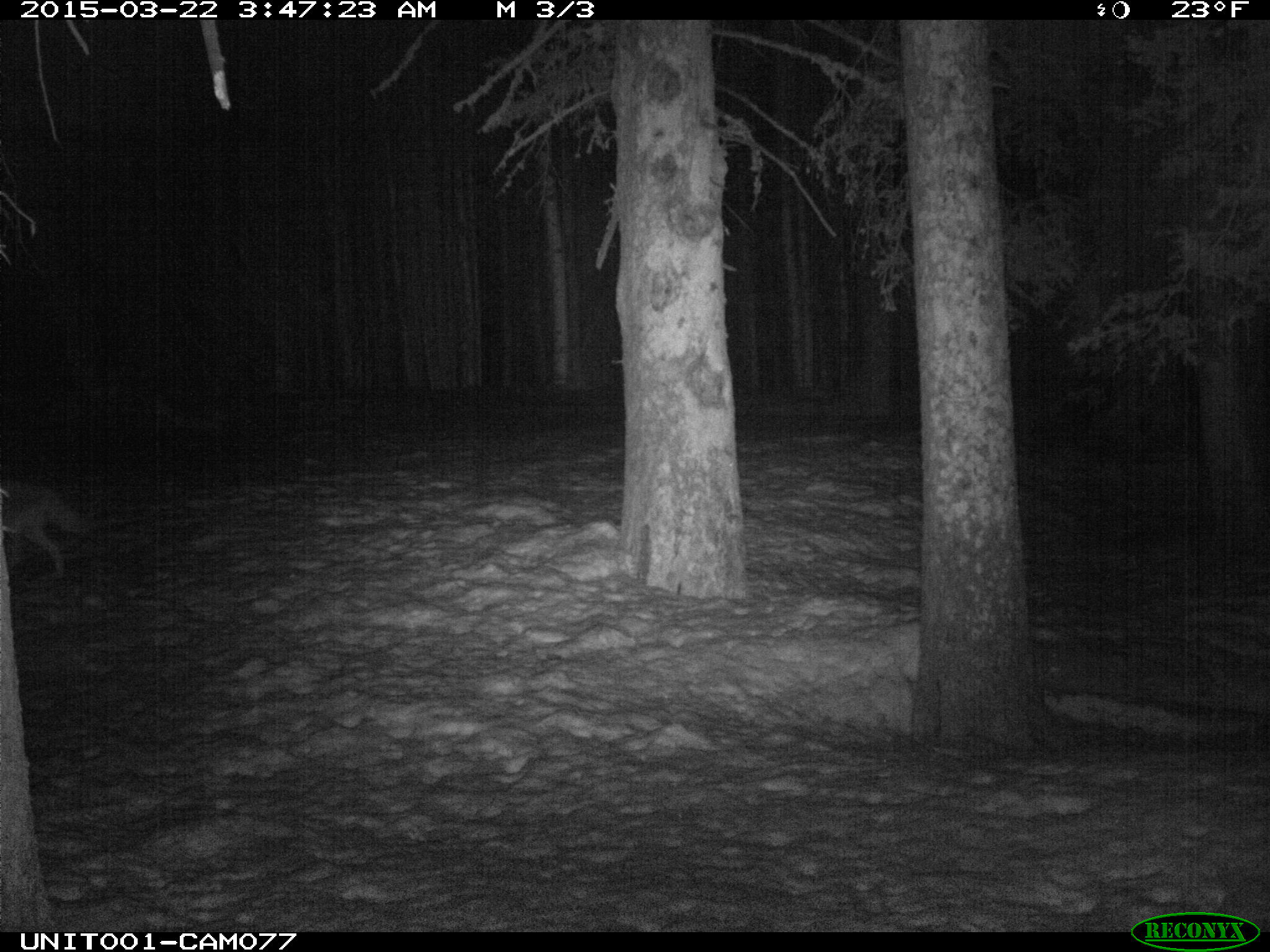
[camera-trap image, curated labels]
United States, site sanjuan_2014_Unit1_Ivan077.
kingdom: Animalia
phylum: Chordata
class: Mammalia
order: Carnivora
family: Canidae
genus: Canis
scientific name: Canis latrans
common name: coyote